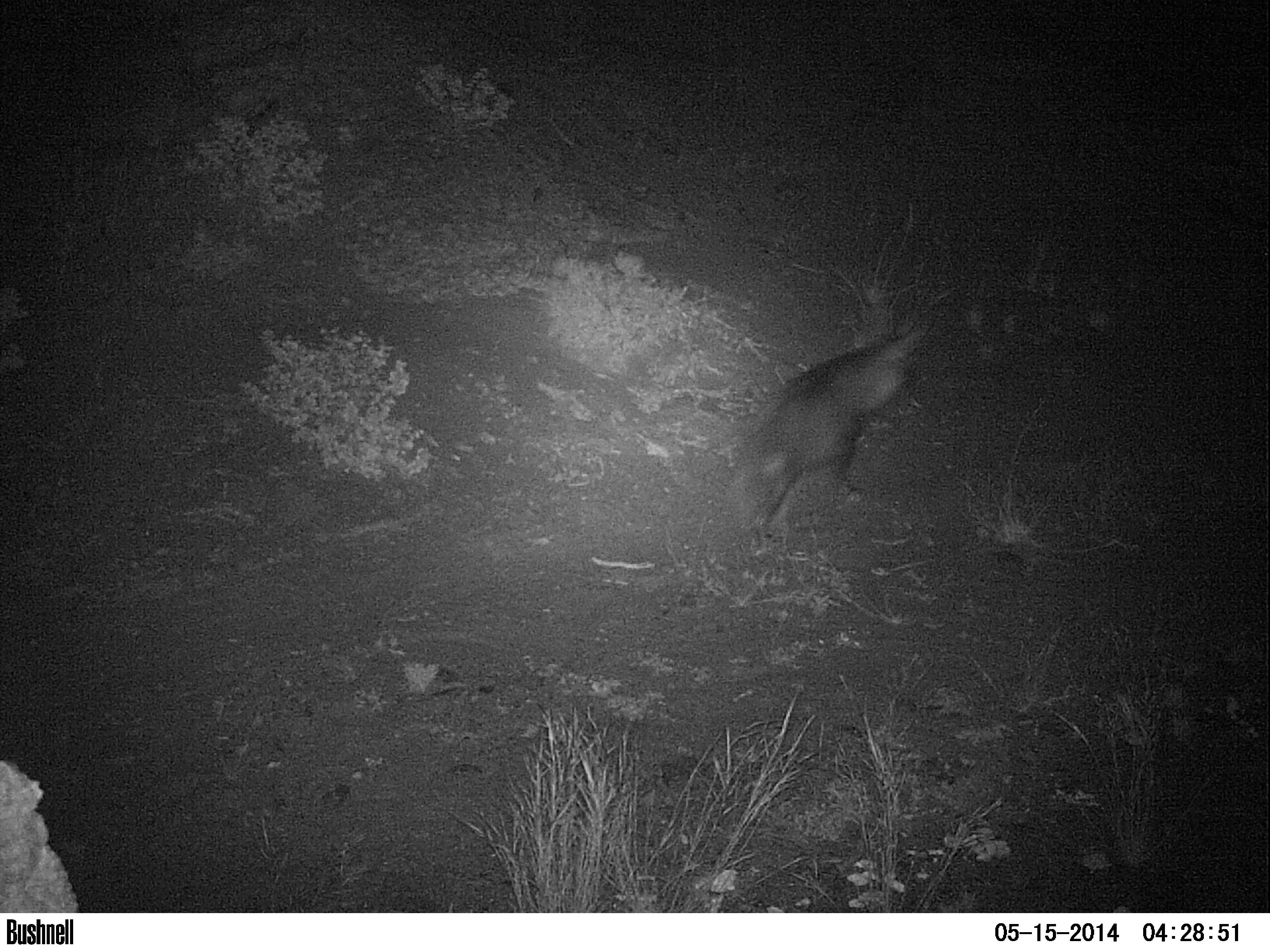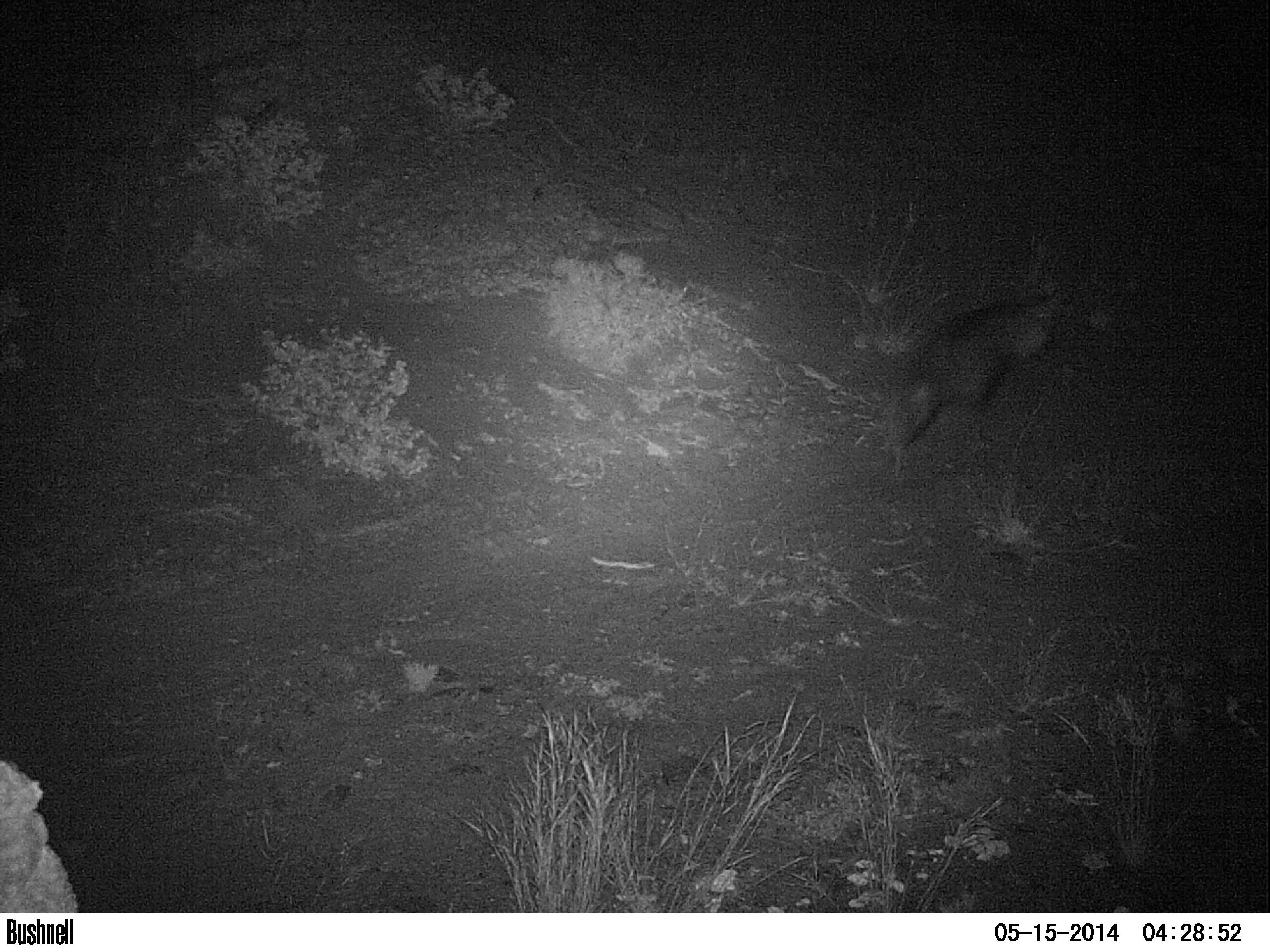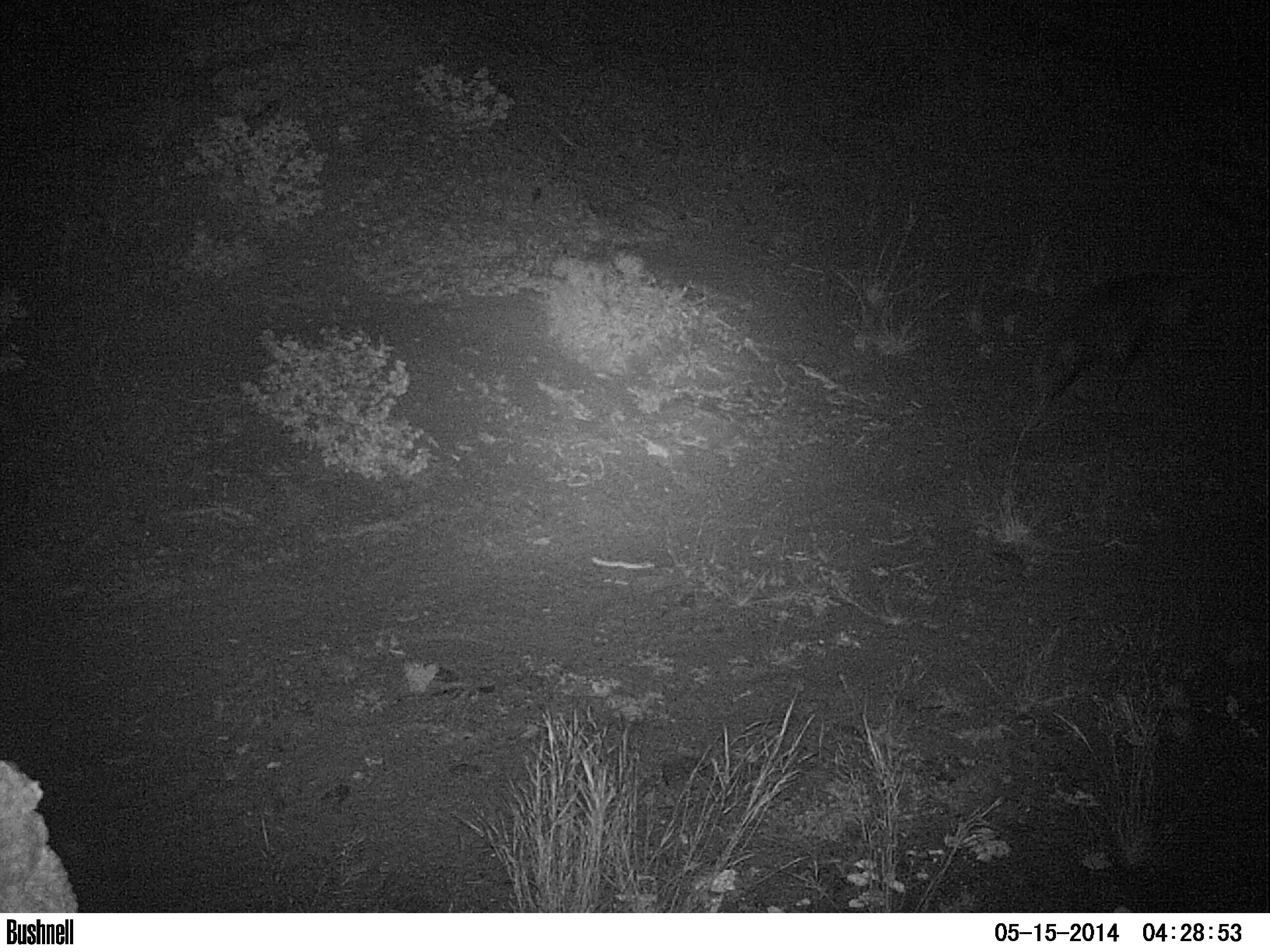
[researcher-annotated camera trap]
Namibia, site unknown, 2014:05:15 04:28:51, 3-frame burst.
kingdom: Animalia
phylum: Chordata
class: Mammalia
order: Carnivora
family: Hyaenidae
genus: Parahyaena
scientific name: Parahyaena brunnea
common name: brown hyena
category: hyaena brunnea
Hyaena brunnea (brown hyena) (Parahyaena brunnea).